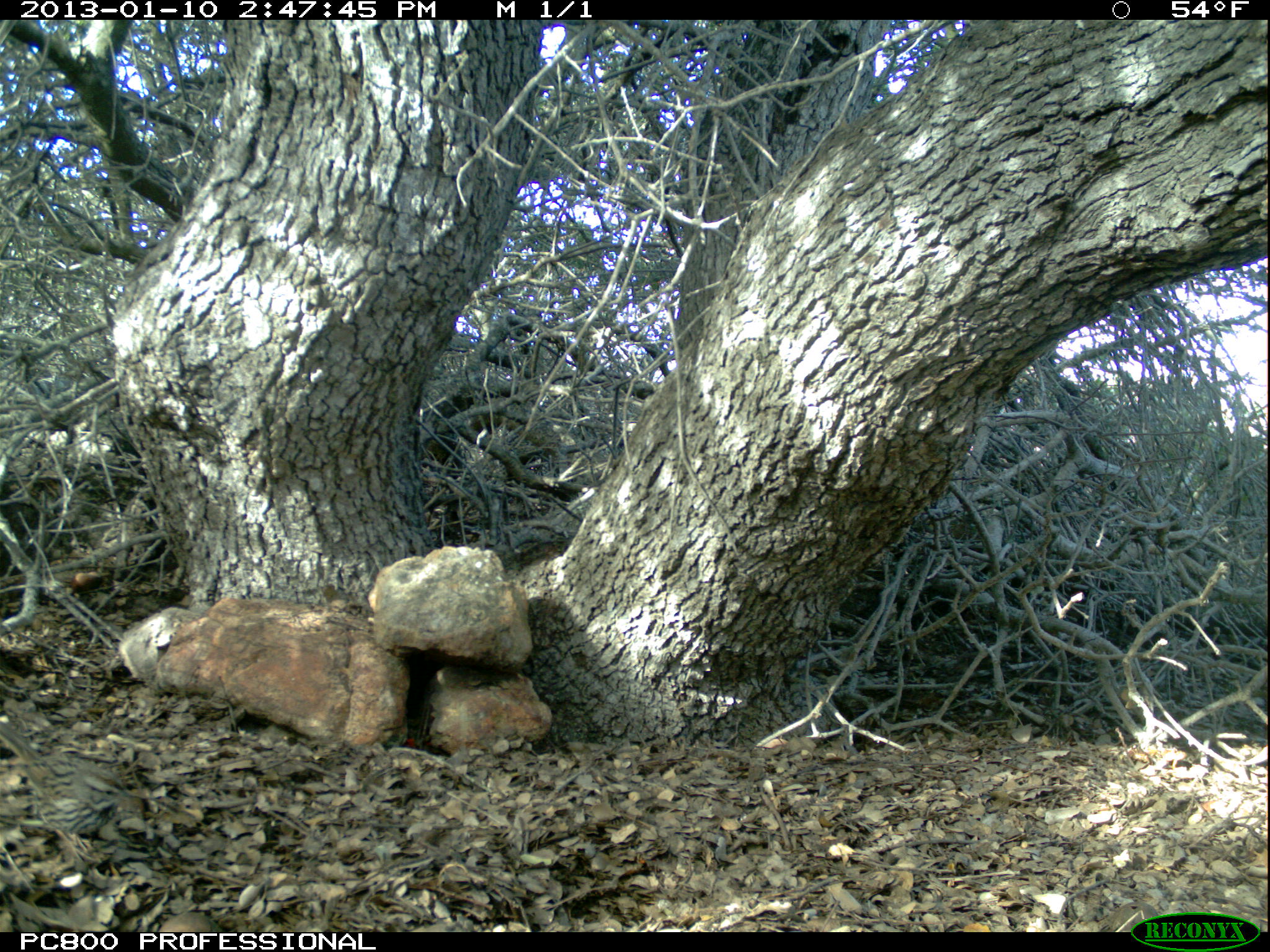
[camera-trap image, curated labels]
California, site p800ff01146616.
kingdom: Animalia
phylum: Chordata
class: Aves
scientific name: Aves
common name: bird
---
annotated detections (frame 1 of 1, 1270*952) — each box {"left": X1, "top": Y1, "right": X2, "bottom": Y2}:
bird: {"left": 0, "top": 721, "right": 128, "bottom": 864}